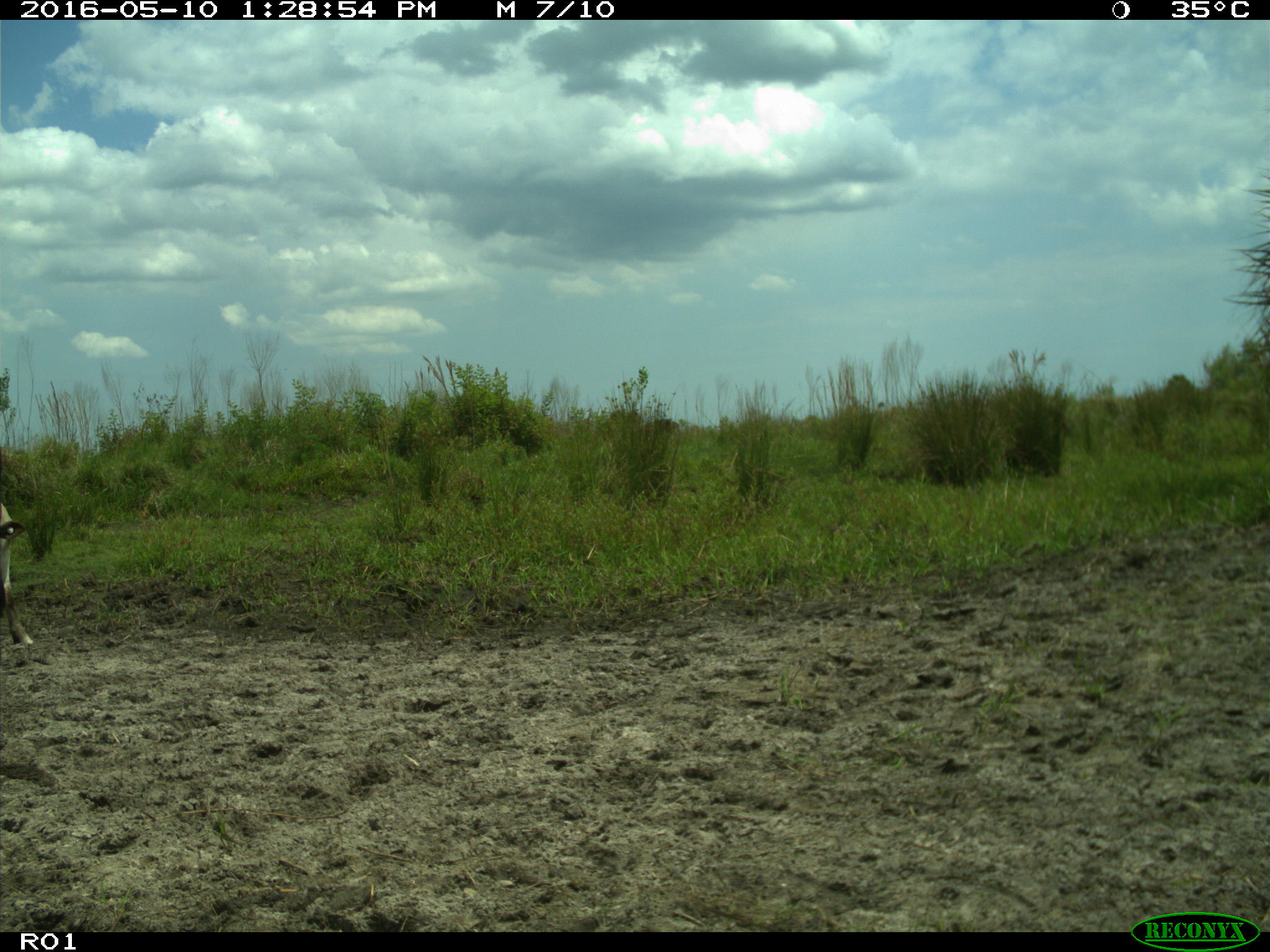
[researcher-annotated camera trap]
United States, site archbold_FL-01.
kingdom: Animalia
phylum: Chordata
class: Mammalia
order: Artiodactyla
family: Bovidae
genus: Bos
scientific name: Bos taurus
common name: domestic cow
Bos taurus (domestic cow).